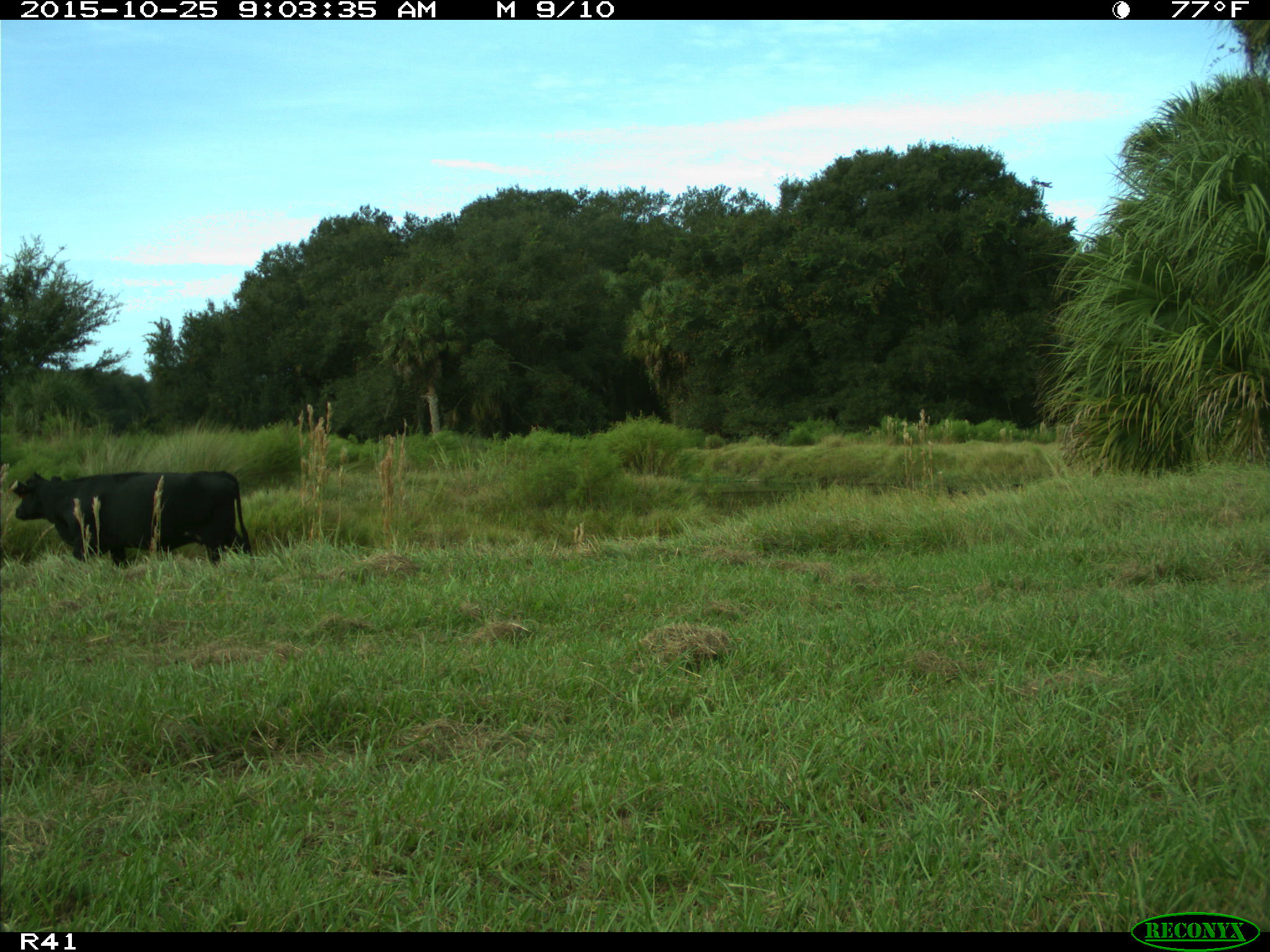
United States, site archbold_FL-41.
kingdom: Animalia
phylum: Chordata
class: Mammalia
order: Artiodactyla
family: Bovidae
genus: Bos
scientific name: Bos taurus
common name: domestic cow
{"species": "Bos taurus (domestic cow)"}